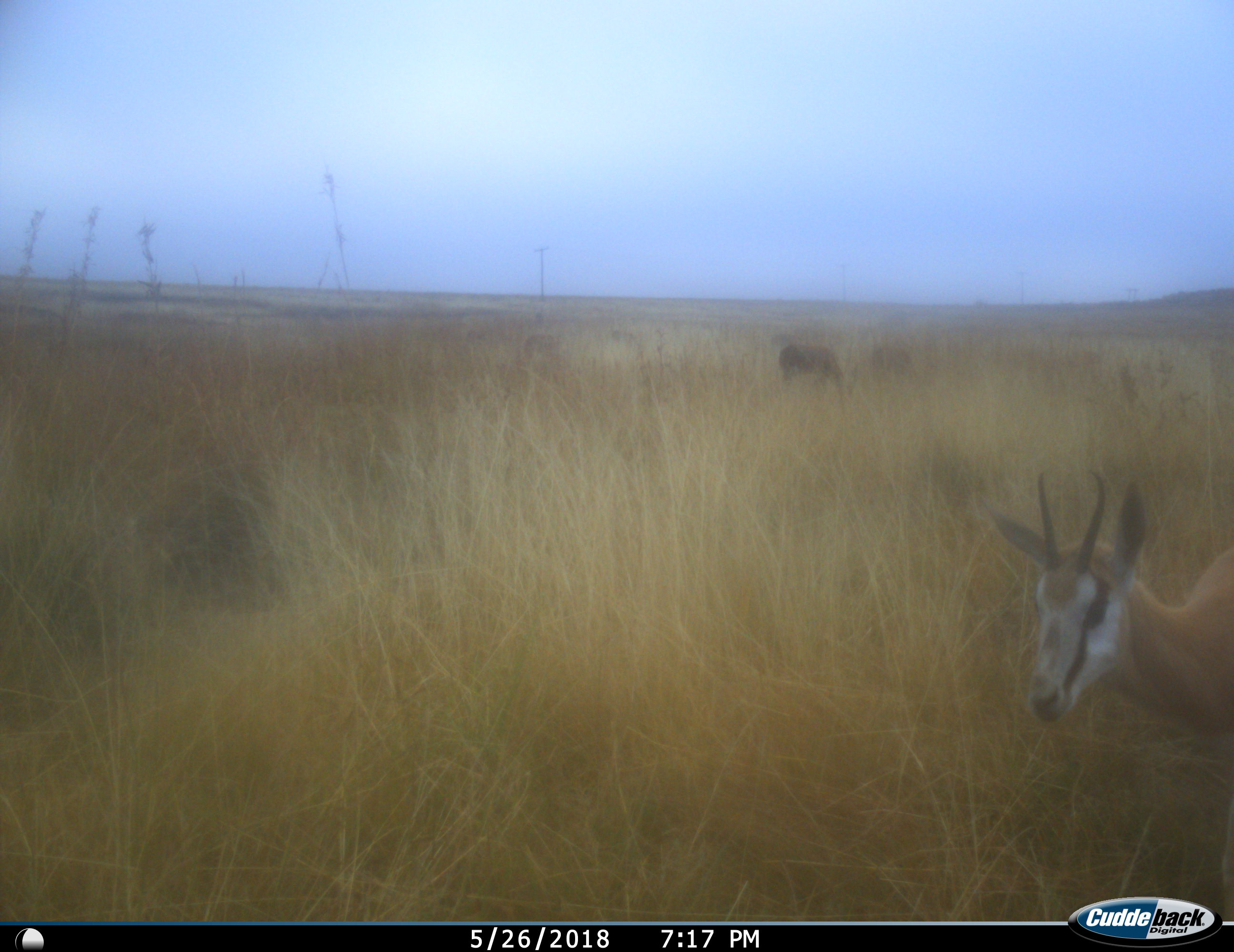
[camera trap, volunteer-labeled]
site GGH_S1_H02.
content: unidentified animal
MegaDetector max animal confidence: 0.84